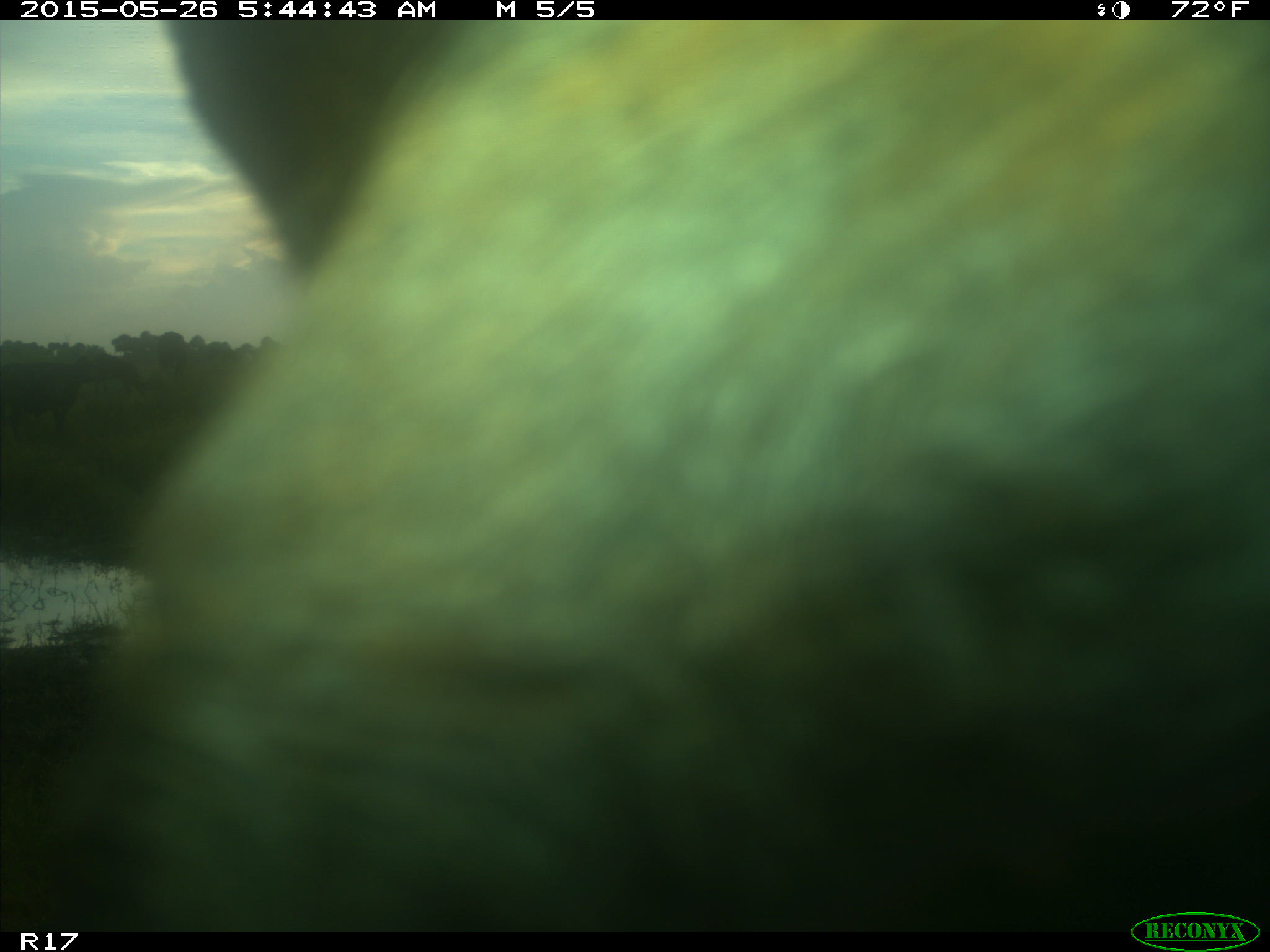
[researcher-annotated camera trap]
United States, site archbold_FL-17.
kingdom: Animalia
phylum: Chordata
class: Mammalia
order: Artiodactyla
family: Bovidae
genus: Bos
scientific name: Bos taurus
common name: domestic cow